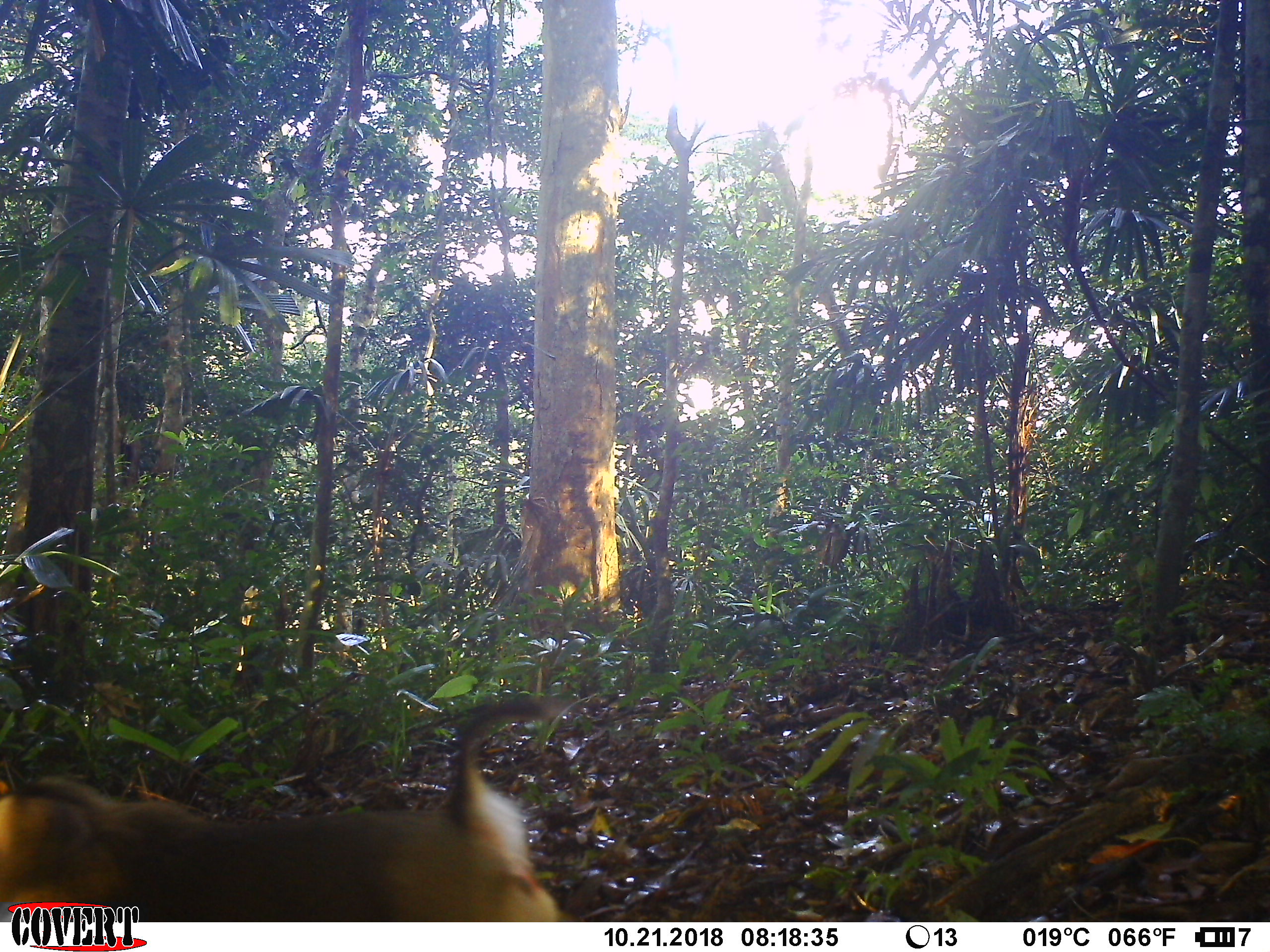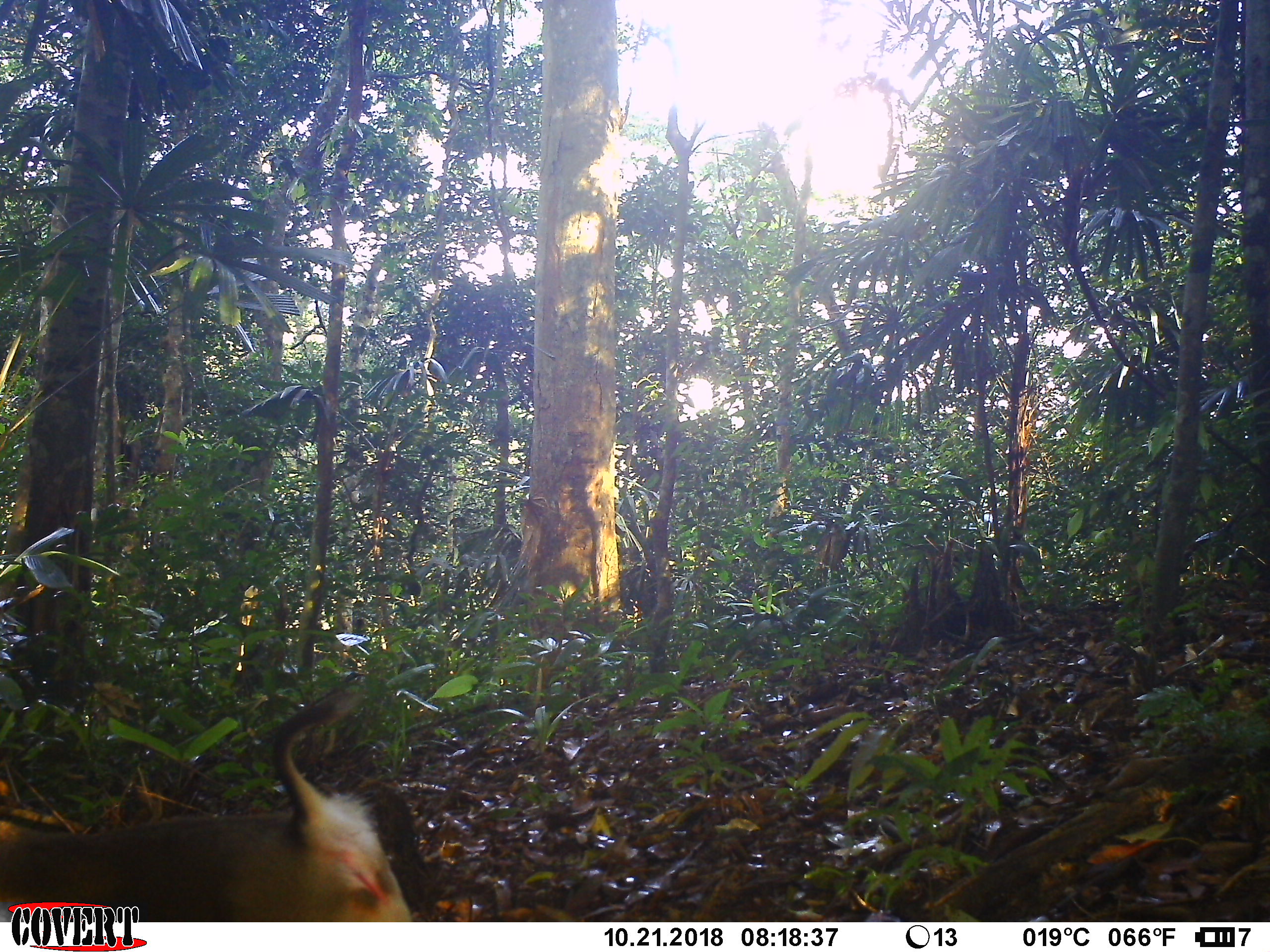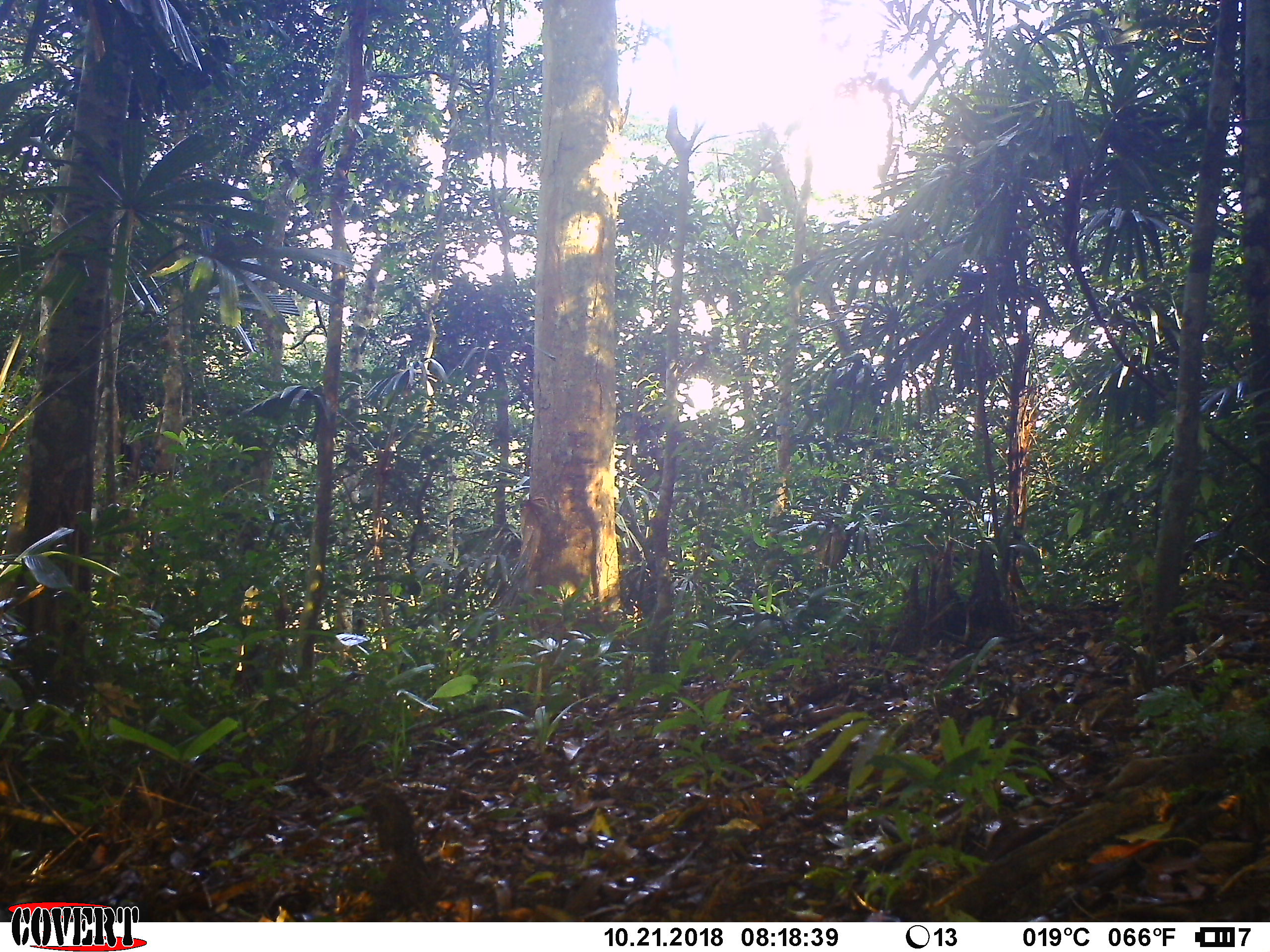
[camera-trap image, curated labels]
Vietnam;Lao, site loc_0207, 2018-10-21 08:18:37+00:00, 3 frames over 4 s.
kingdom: Animalia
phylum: Chordata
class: Mammalia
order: Primates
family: Cercopithecidae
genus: Macaca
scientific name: Macaca nemestrina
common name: pig-tailed macaque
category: pig tailed macaque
Pig tailed macaque (pig-tailed macaque) (Macaca nemestrina). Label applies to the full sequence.